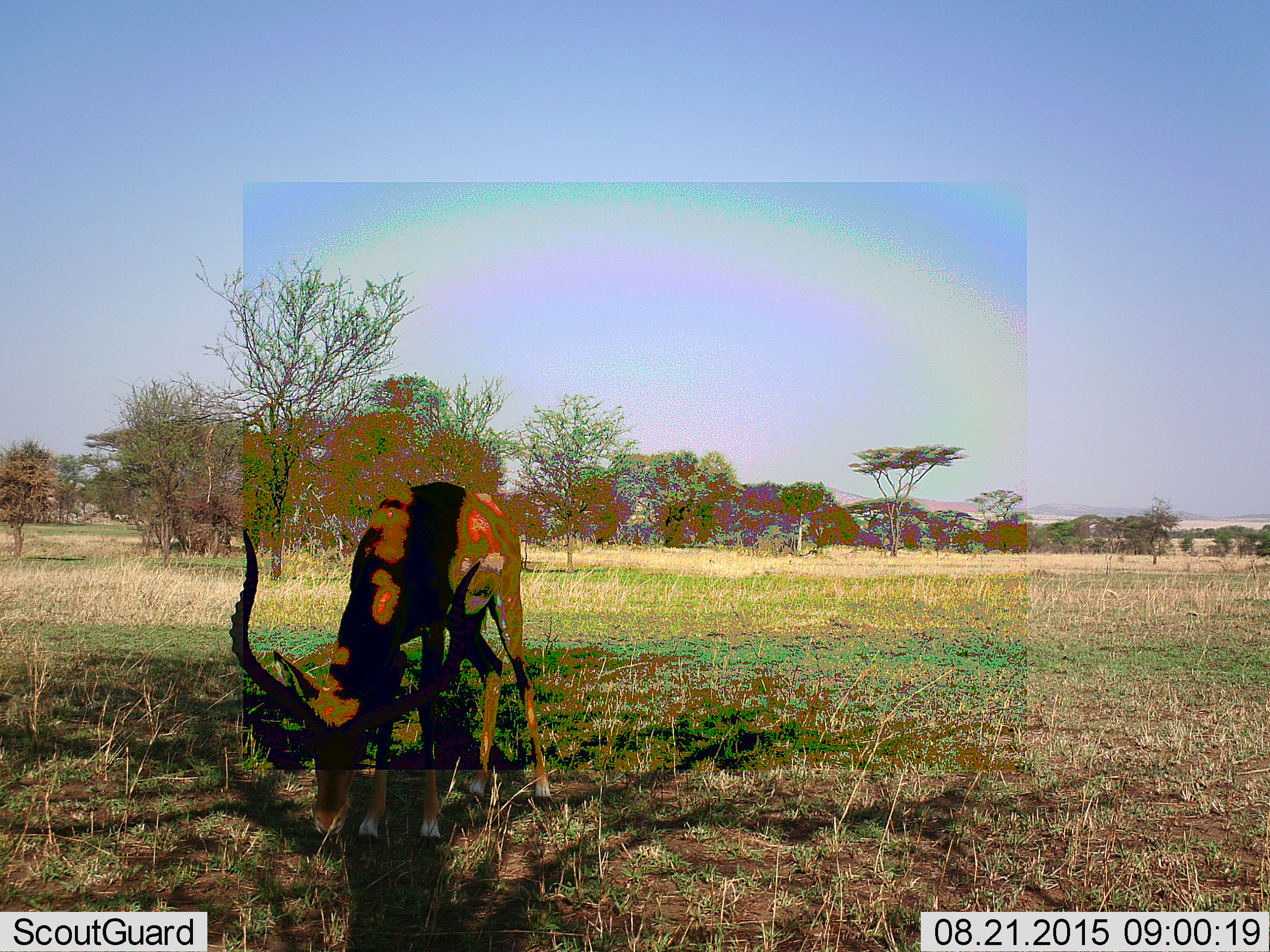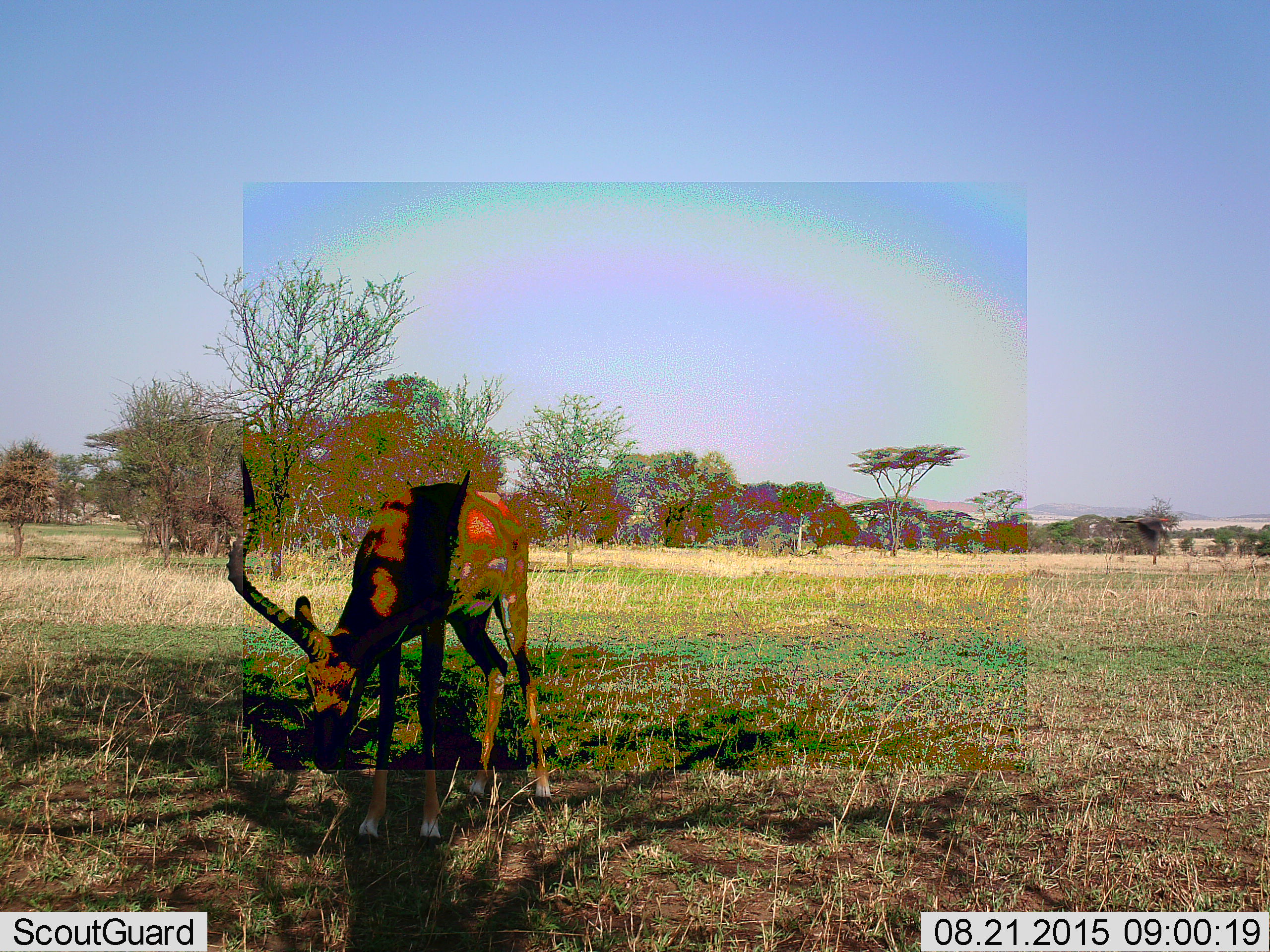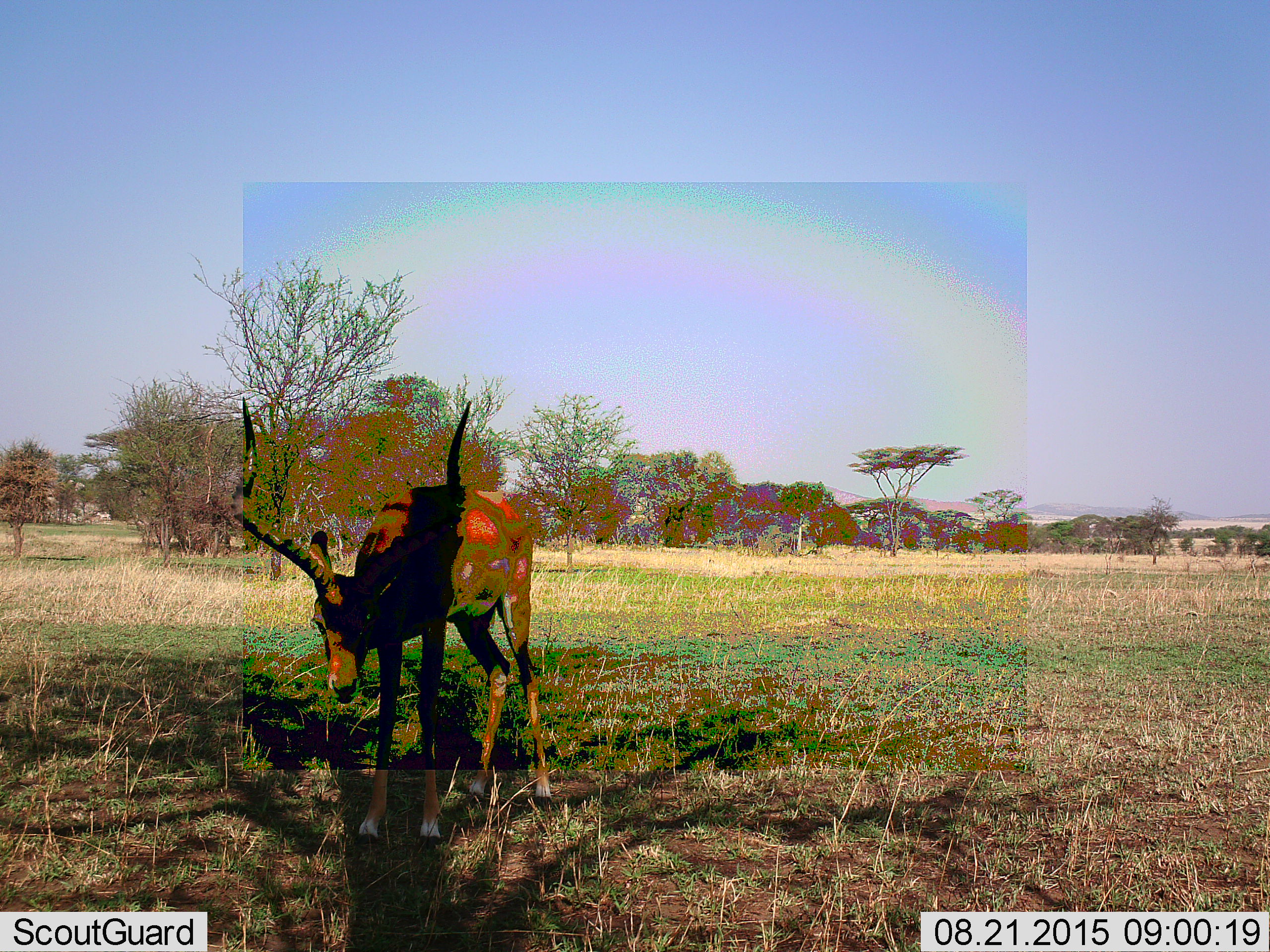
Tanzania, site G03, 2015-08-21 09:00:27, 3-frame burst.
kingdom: Animalia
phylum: Chordata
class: Mammalia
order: Artiodactyla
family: Bovidae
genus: Aepyceros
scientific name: Aepyceros melampus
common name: impala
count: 1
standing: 19%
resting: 0%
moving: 6%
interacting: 0%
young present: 0%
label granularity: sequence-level